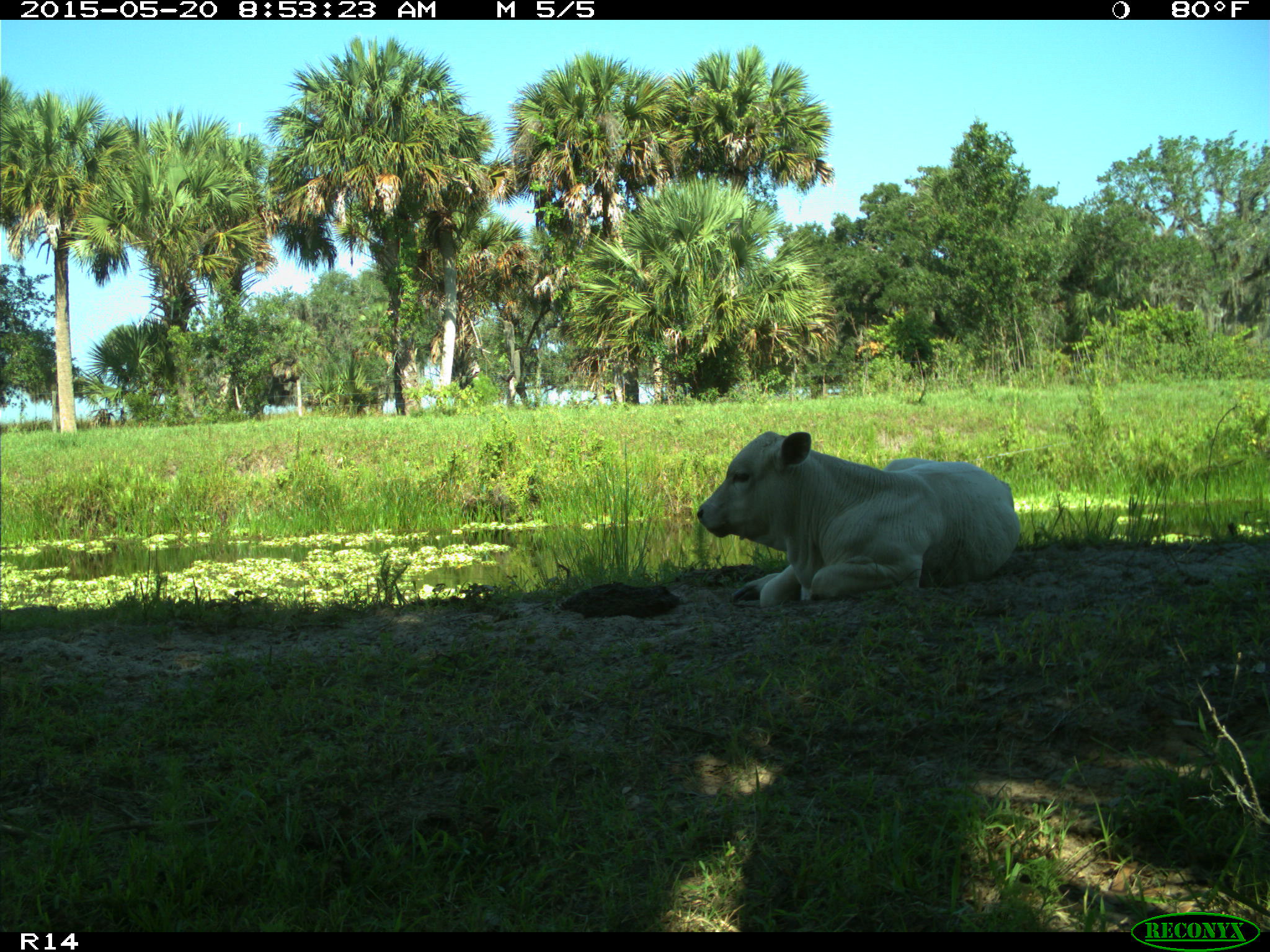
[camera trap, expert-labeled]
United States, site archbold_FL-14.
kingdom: Animalia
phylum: Chordata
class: Mammalia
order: Artiodactyla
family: Bovidae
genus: Bos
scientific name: Bos taurus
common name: domestic cow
Bos taurus (domestic cow).